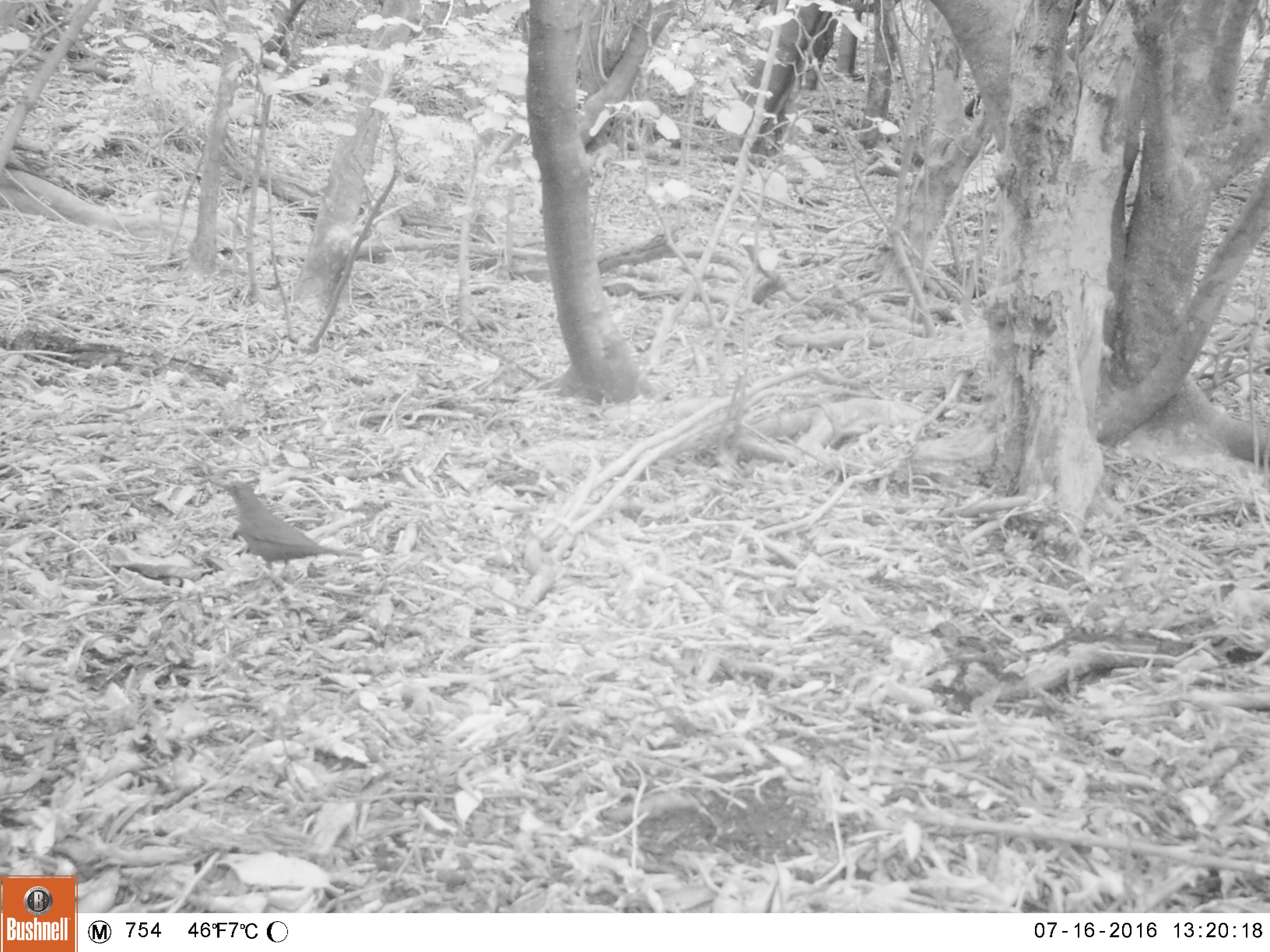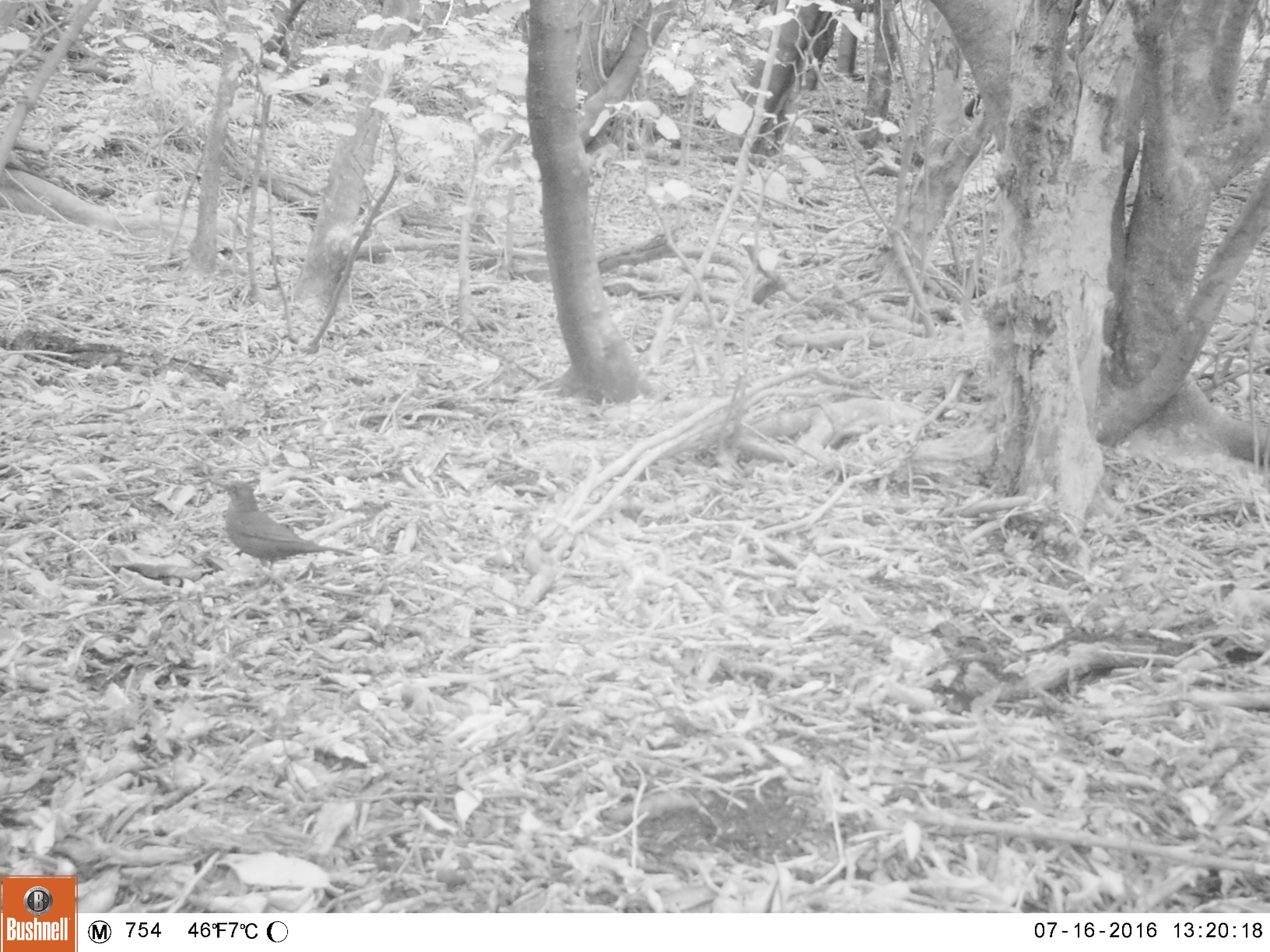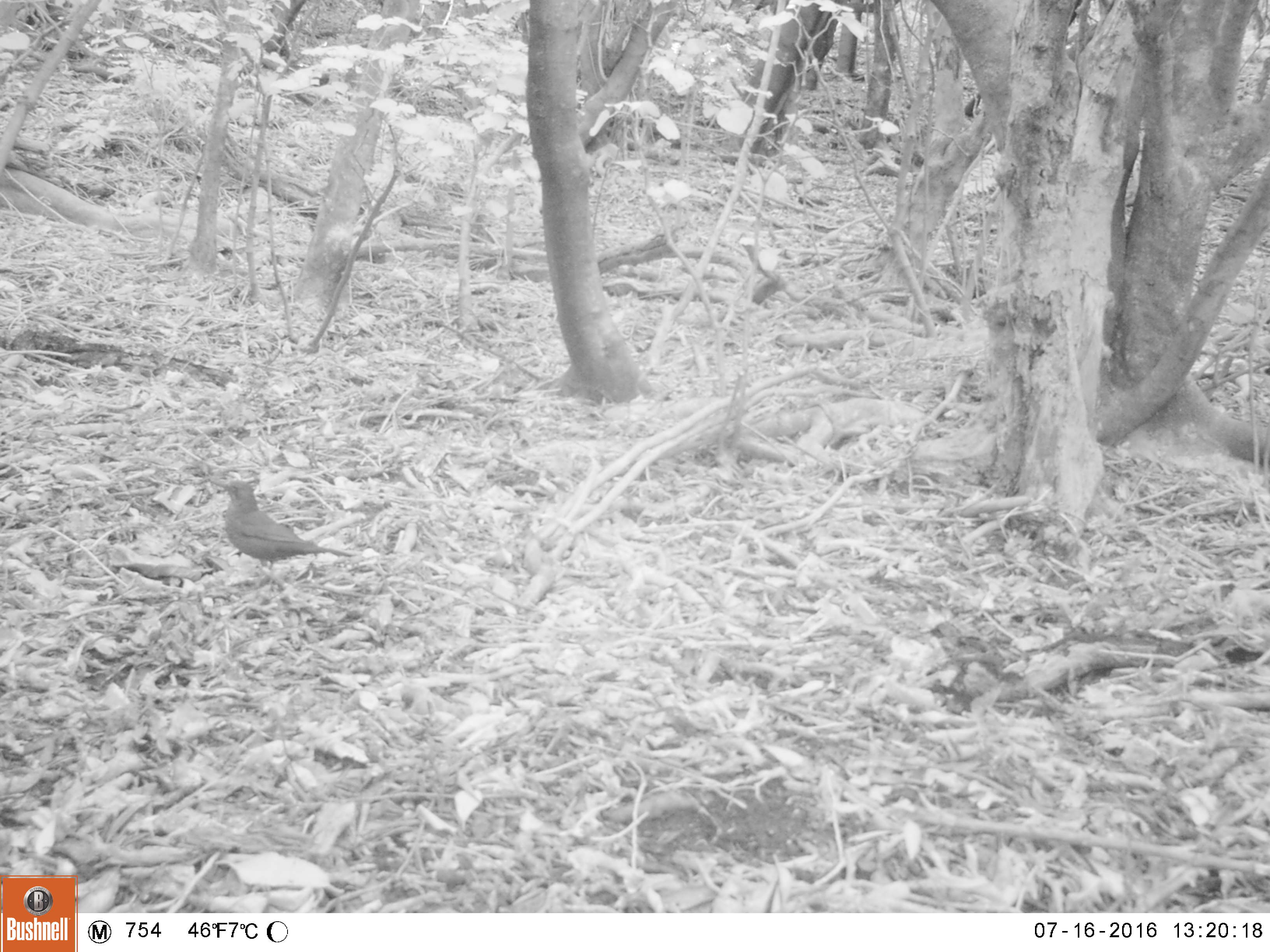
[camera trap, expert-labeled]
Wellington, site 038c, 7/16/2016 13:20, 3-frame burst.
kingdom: Animalia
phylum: Chordata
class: Aves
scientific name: Aves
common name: bird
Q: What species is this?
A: Bird (Aves).